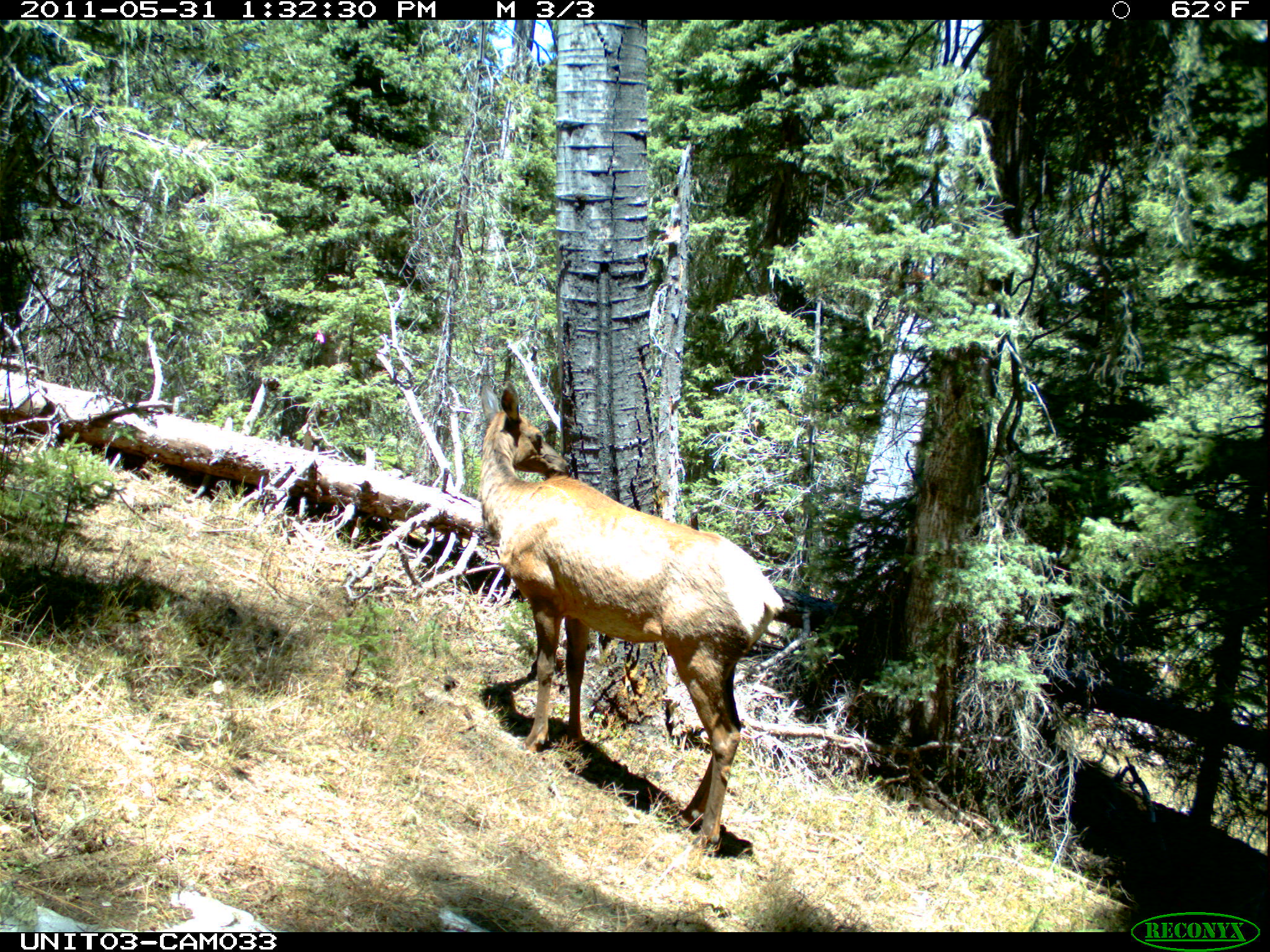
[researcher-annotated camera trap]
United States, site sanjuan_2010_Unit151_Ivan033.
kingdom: Animalia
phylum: Chordata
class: Mammalia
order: Artiodactyla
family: Cervidae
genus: Cervus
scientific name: Cervus elaphus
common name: red deer